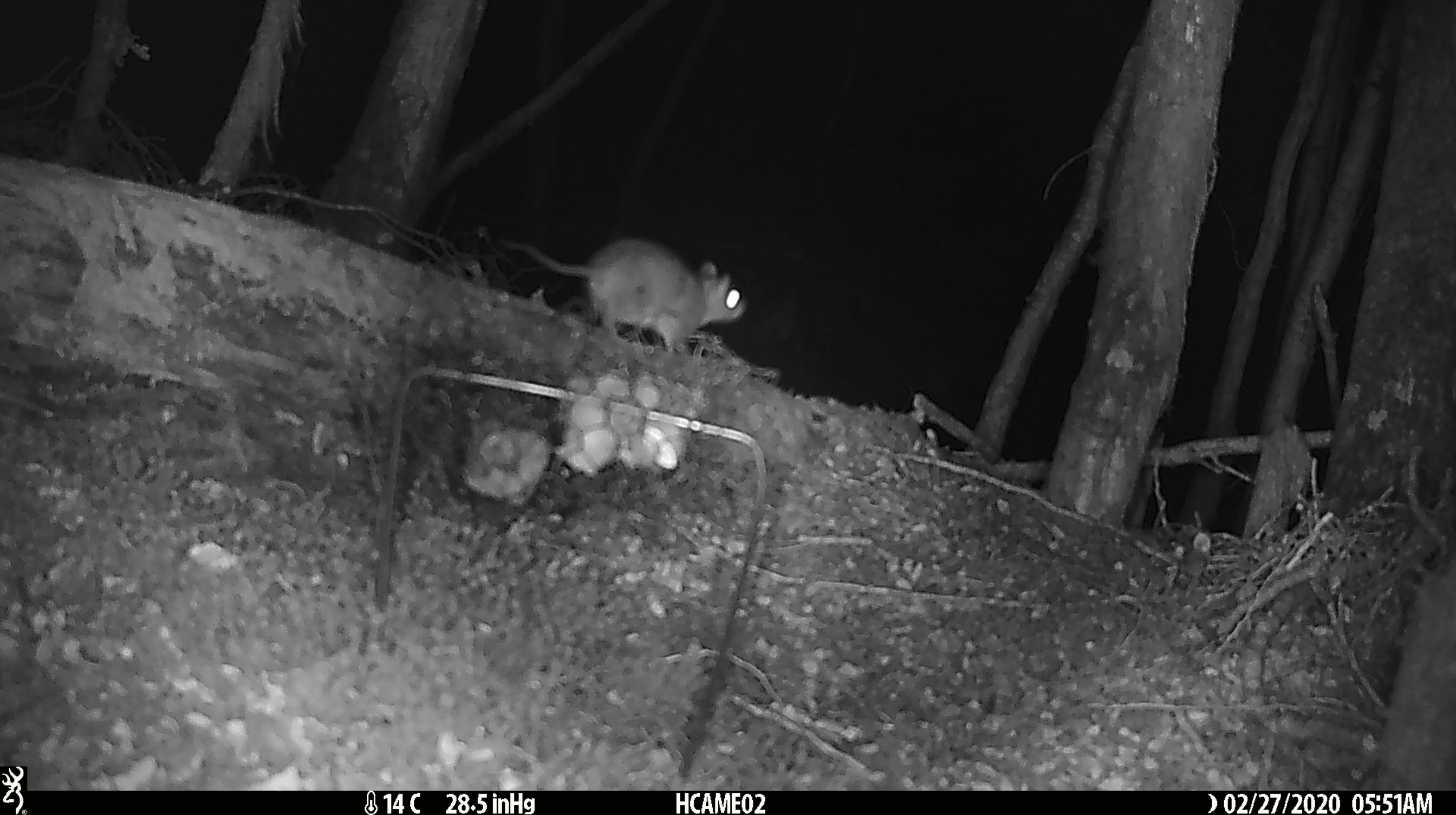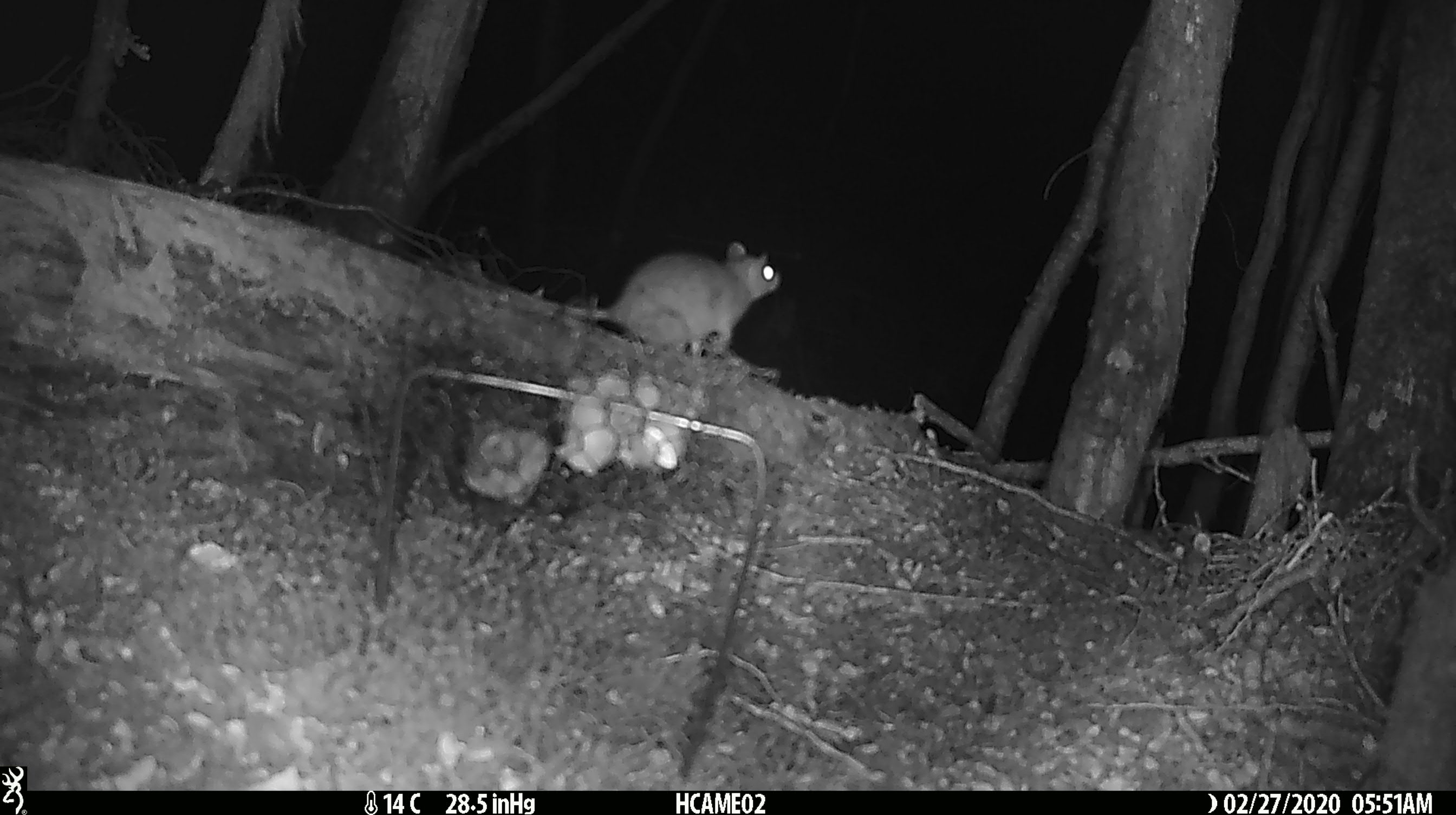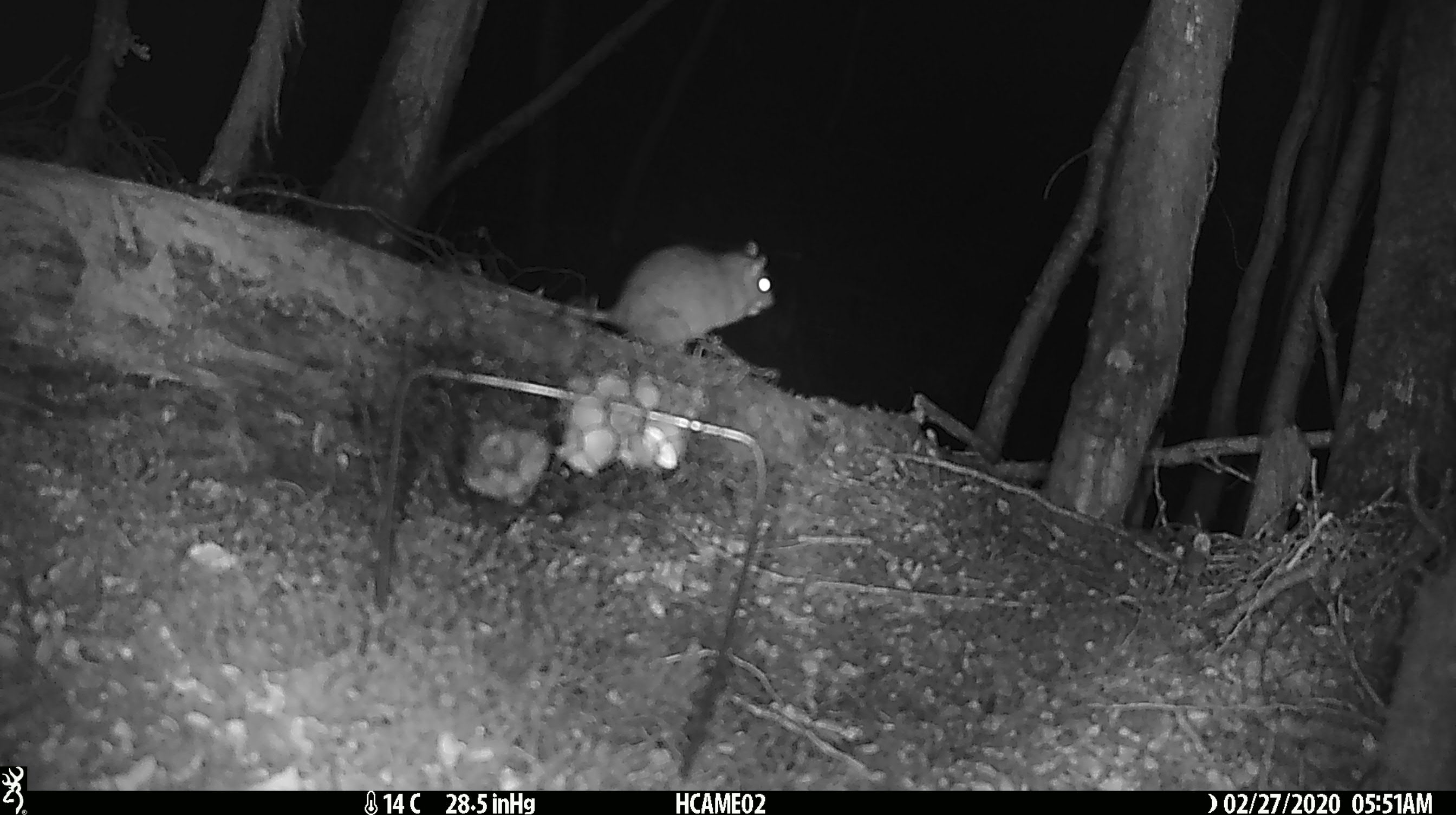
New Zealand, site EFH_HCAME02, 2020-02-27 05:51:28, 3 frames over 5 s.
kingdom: Animalia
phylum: Chordata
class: Mammalia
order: Rodentia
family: Muridae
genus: Rattus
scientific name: Rattus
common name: rat